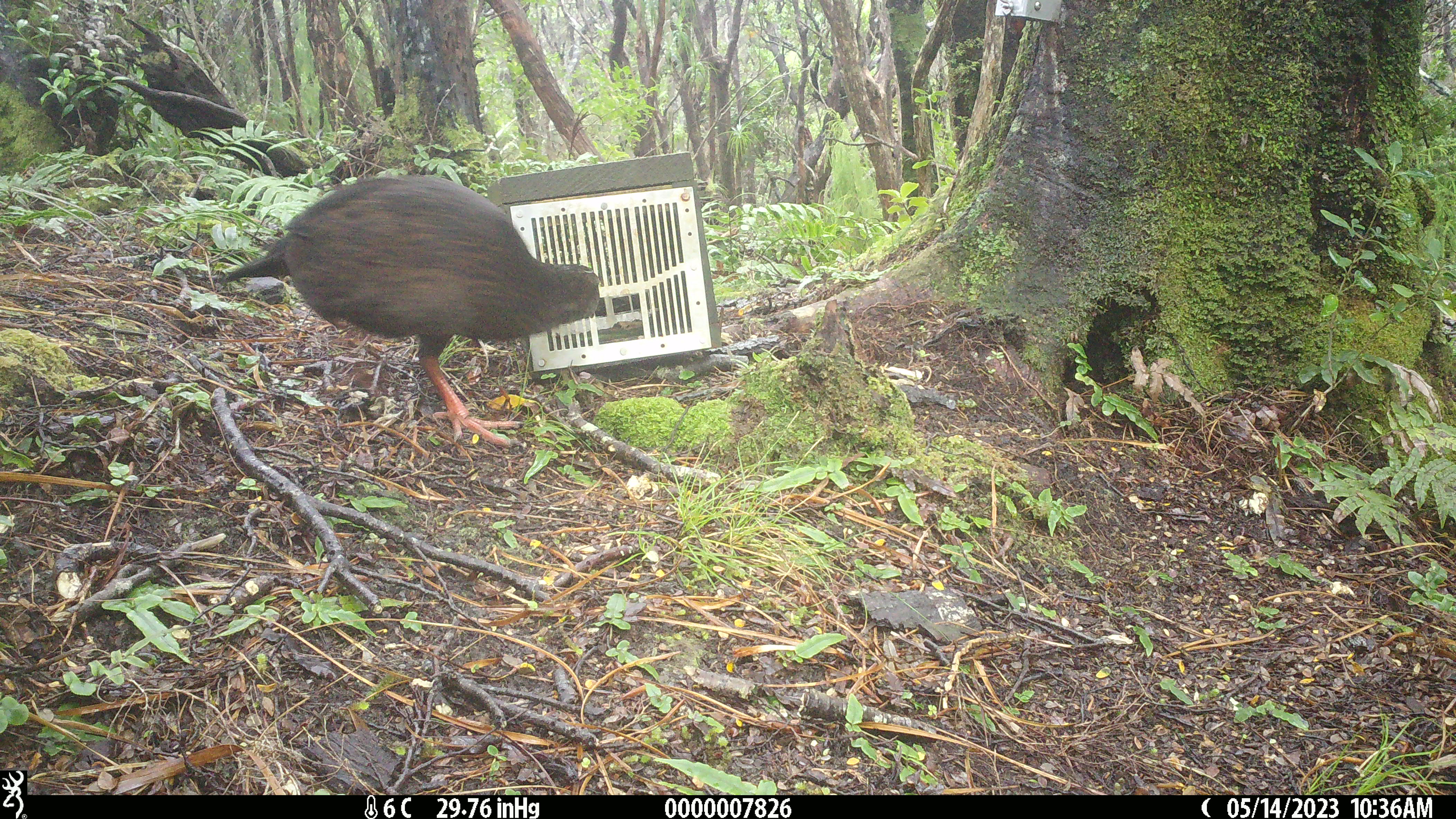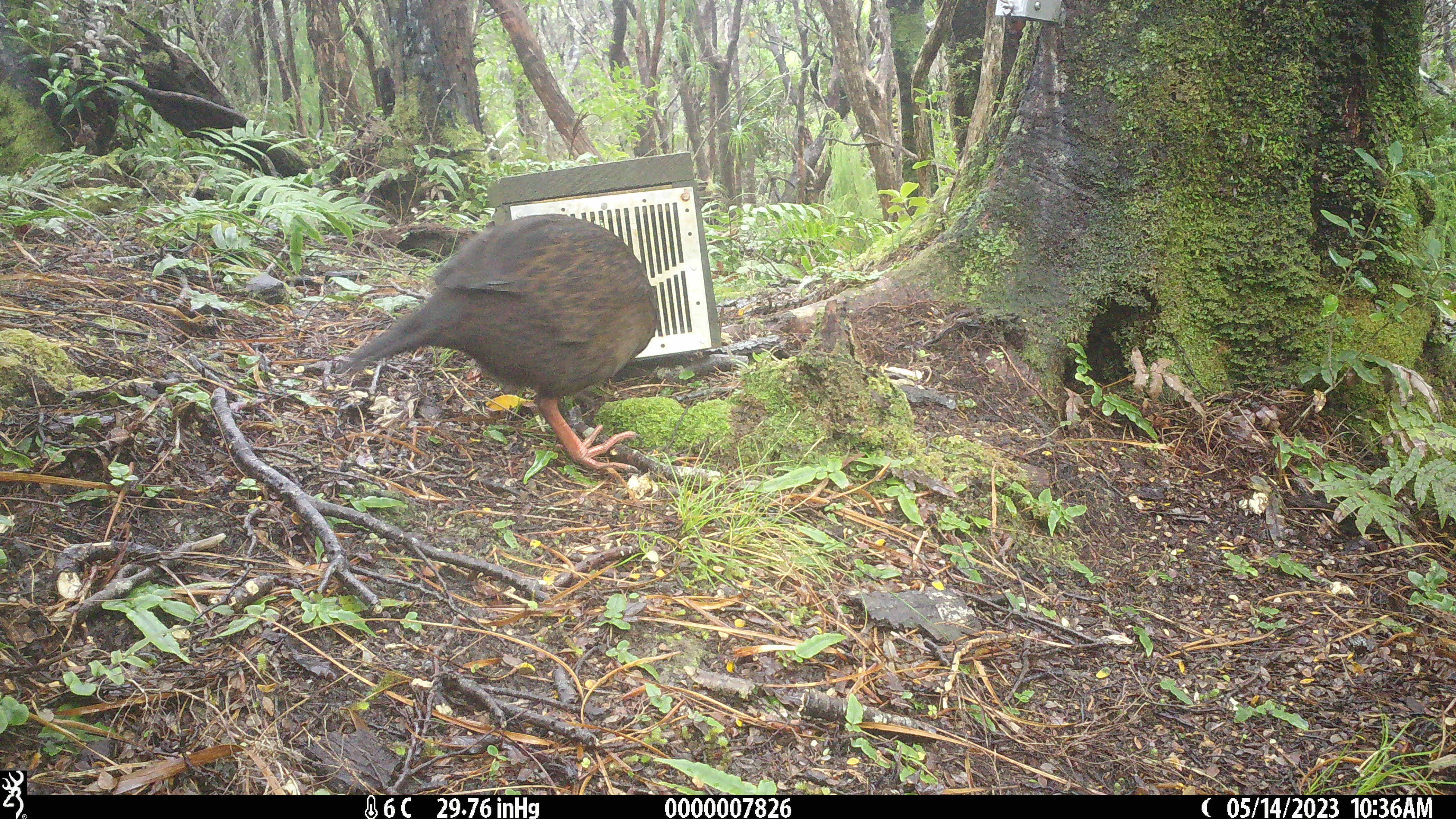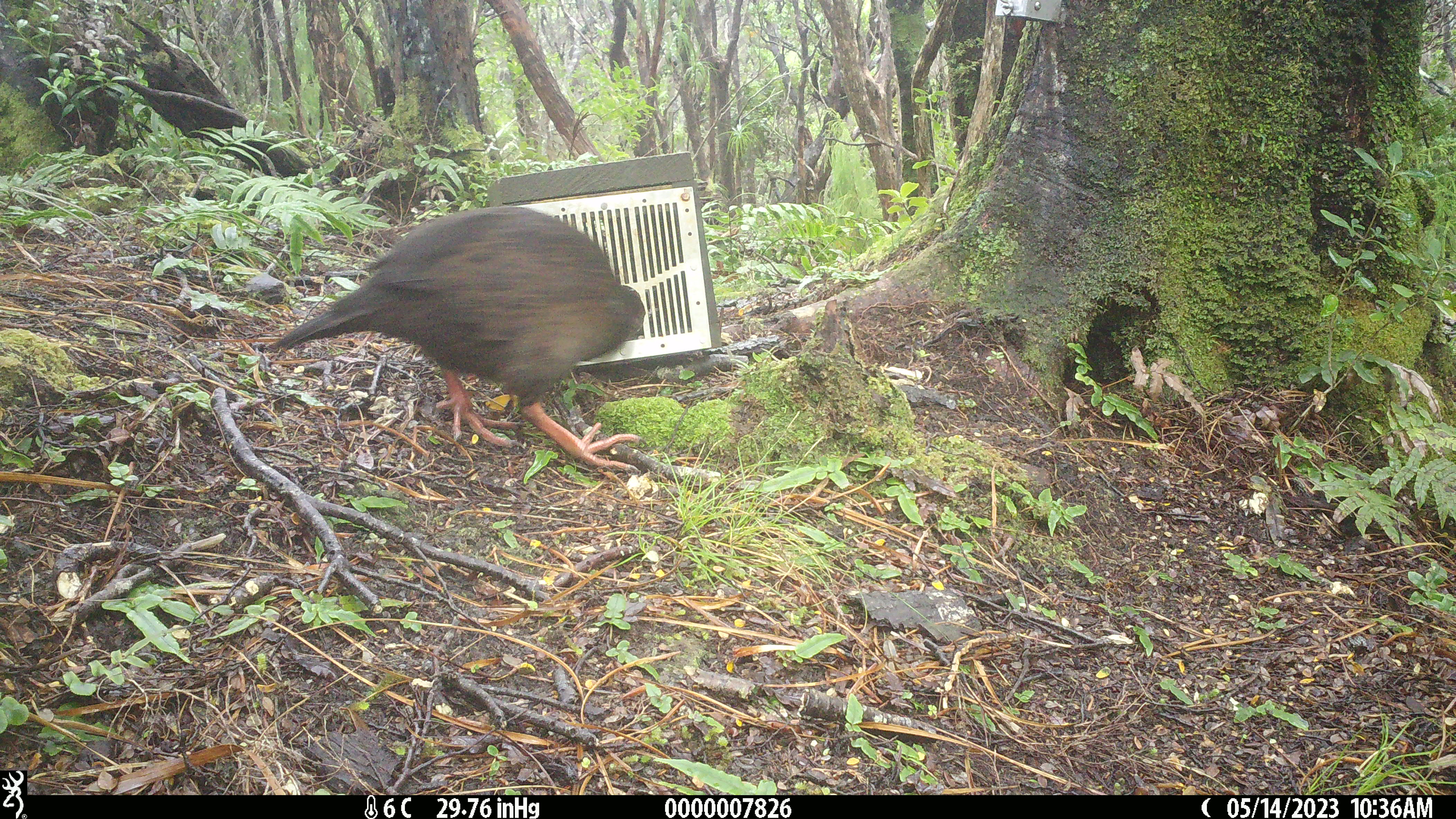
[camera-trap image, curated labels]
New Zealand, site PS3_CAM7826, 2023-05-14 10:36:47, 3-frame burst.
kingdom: Animalia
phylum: Chordata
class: Aves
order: Gruiformes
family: Rallidae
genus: Gallirallus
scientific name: Gallirallus australis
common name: weka